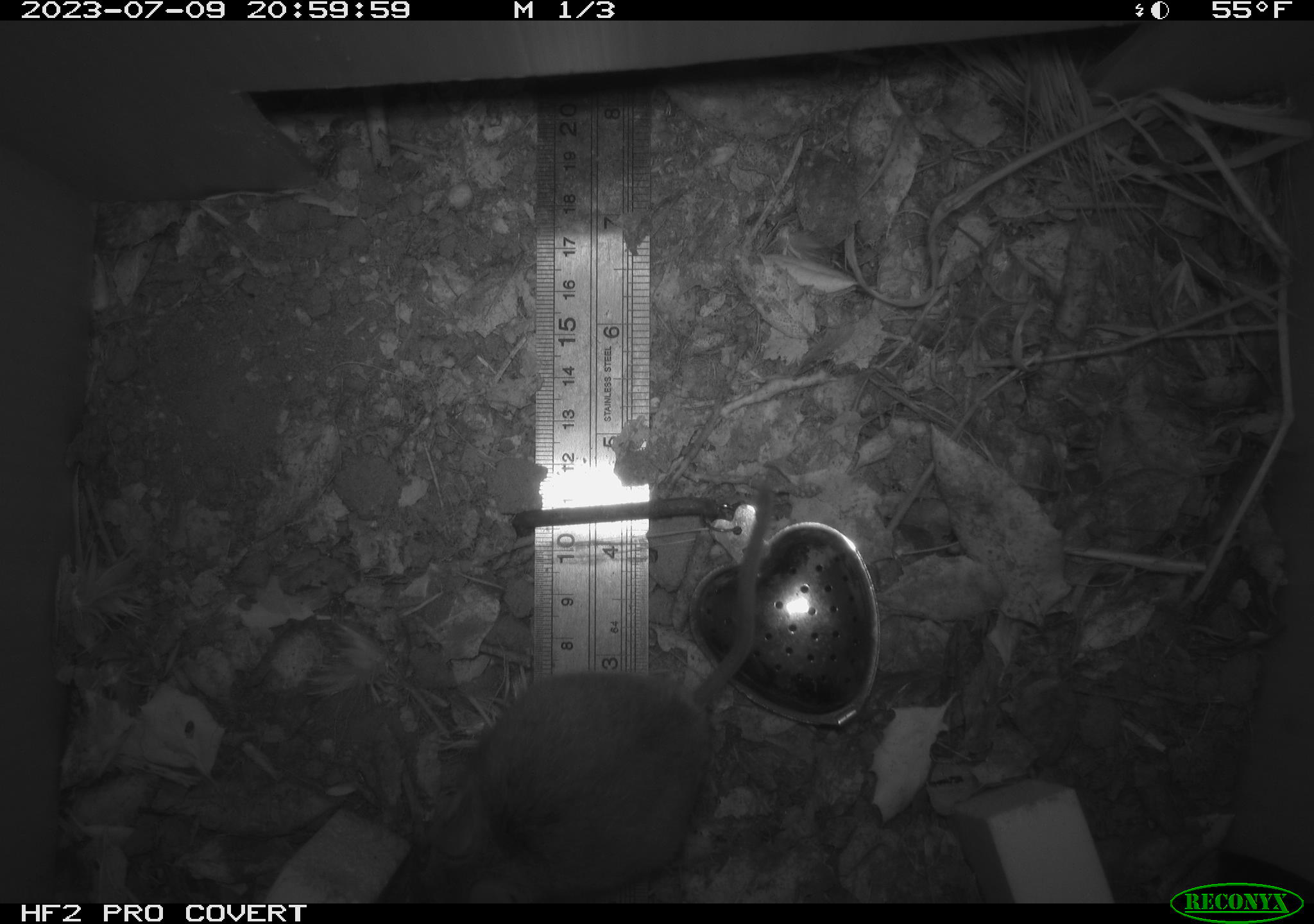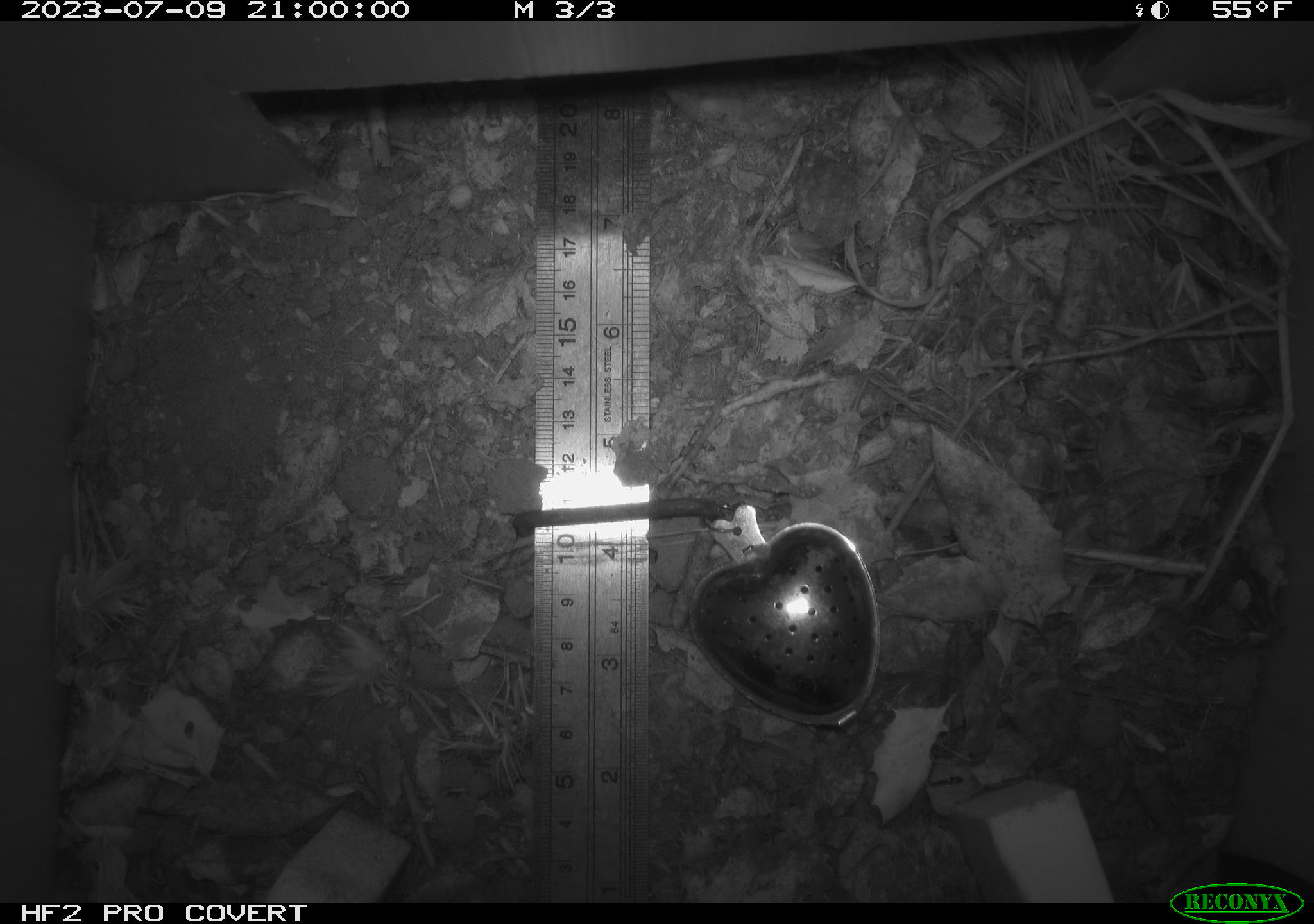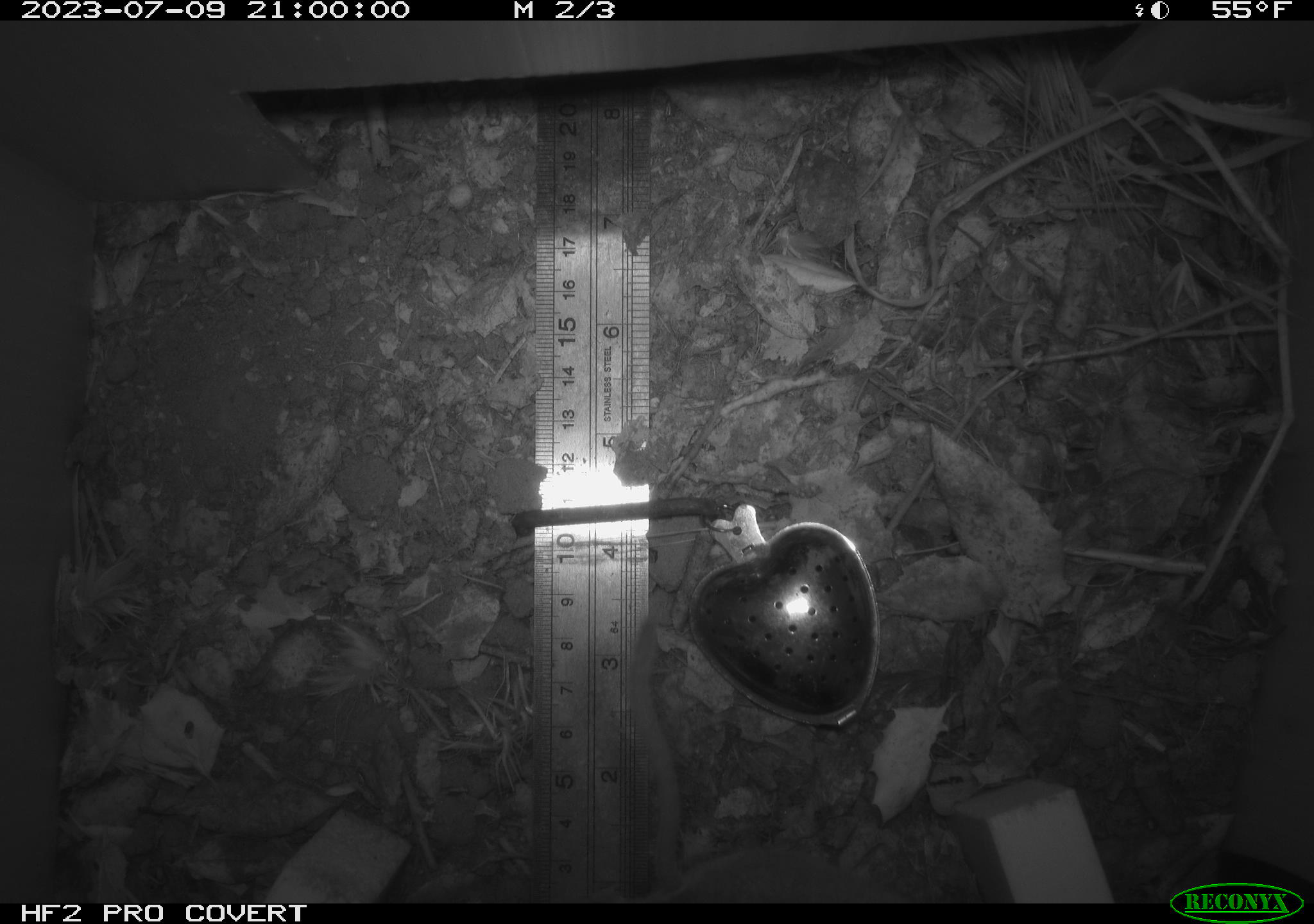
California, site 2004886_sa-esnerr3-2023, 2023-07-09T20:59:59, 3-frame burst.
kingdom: Animalia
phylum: Chordata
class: Mammalia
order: Rodentia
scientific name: Rodentia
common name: mouse species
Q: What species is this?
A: Mouse species (Rodentia).